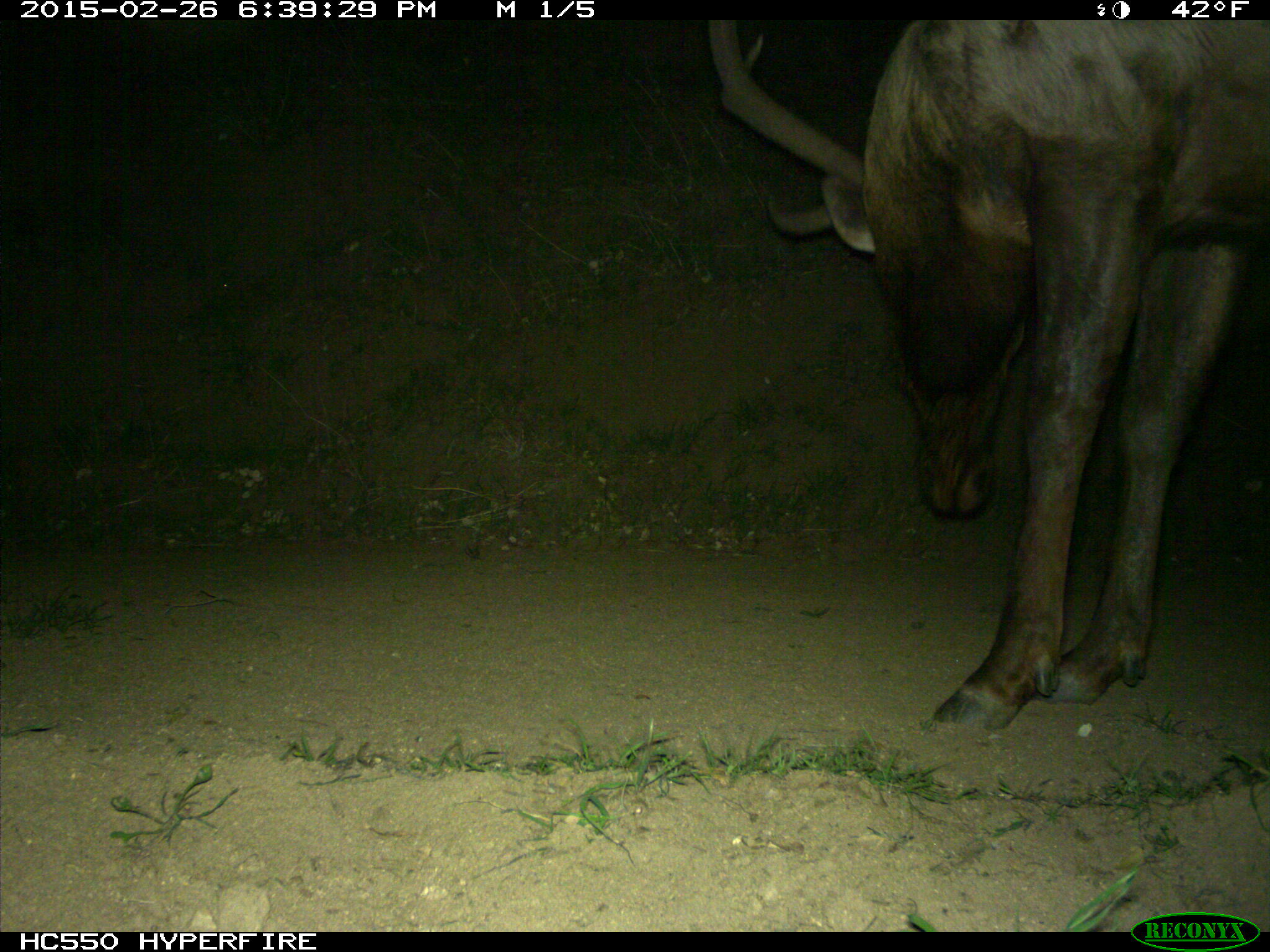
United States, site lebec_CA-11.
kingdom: Animalia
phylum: Chordata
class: Mammalia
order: Artiodactyla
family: Cervidae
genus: Cervus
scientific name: Cervus canadensis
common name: elk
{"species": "Cervus canadensis (elk)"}